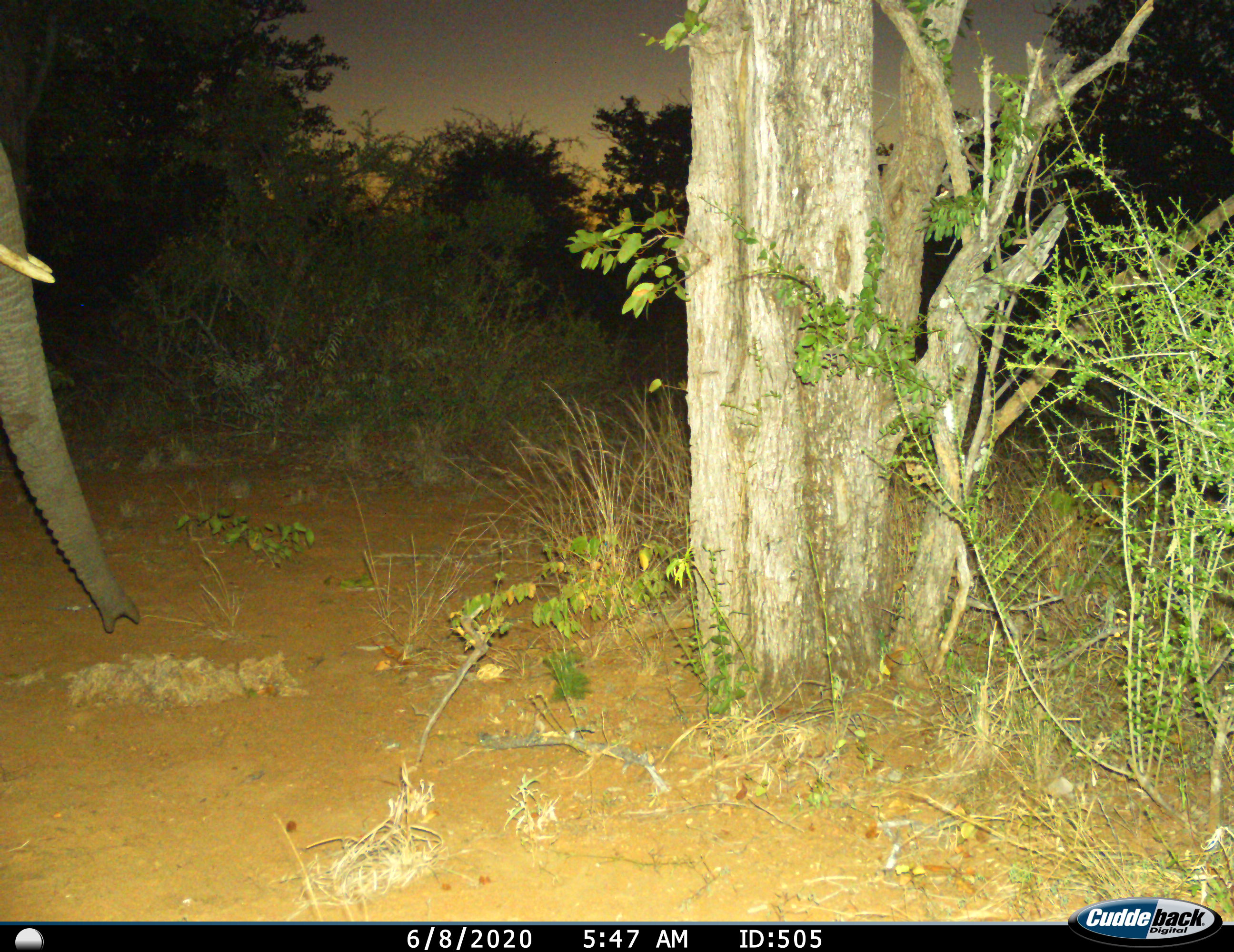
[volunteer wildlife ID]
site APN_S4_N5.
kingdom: Animalia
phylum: Chordata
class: Mammalia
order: Proboscidea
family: Elephantidae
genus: Loxodonta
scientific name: Loxodonta africana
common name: african bush elephant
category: elephant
Elephant (african bush elephant) (Loxodonta africana), count 1. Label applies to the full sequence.